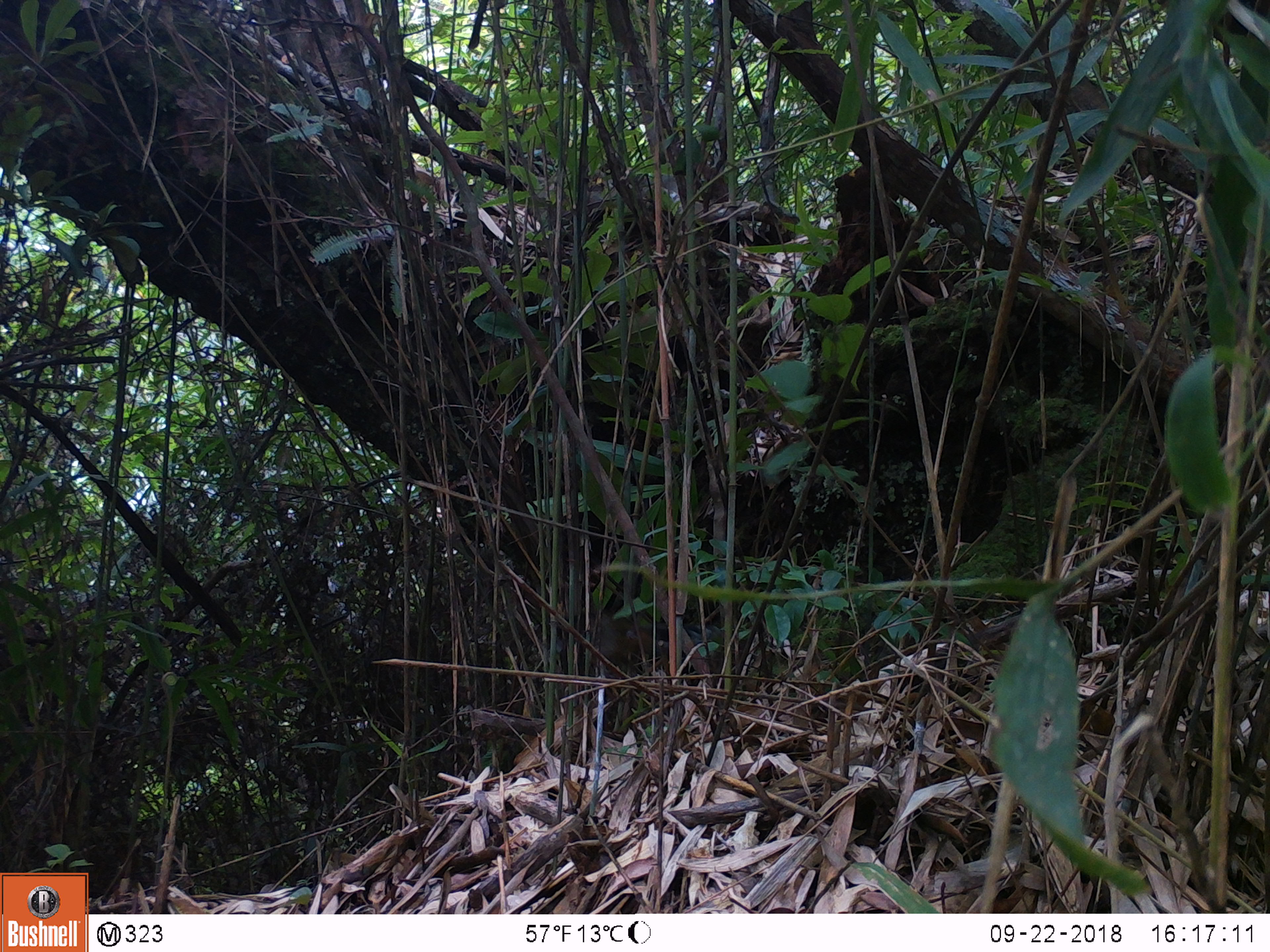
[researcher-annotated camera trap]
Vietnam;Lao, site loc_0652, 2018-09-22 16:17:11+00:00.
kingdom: Animalia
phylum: Chordata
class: Aves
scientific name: Aves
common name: bird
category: unidentified bird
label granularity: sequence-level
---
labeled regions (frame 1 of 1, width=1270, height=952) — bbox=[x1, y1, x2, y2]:
unidentified bird: bbox=[598, 610, 724, 667]